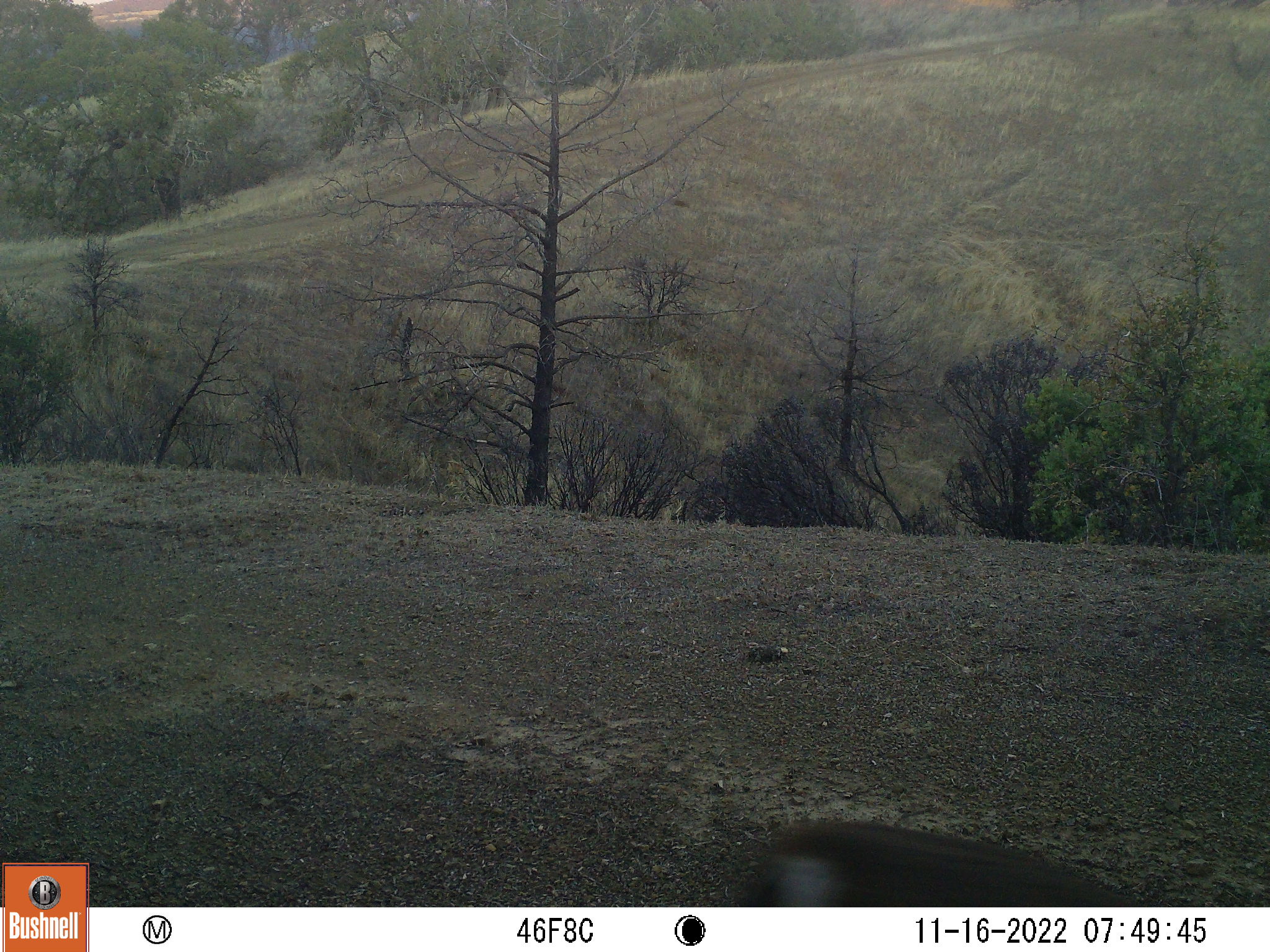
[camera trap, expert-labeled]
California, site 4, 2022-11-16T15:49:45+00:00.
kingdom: Animalia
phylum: Chordata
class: Mammalia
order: Artiodactyla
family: Cervidae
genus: Odocoileus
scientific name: Odocoileus hemionus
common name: mule deer